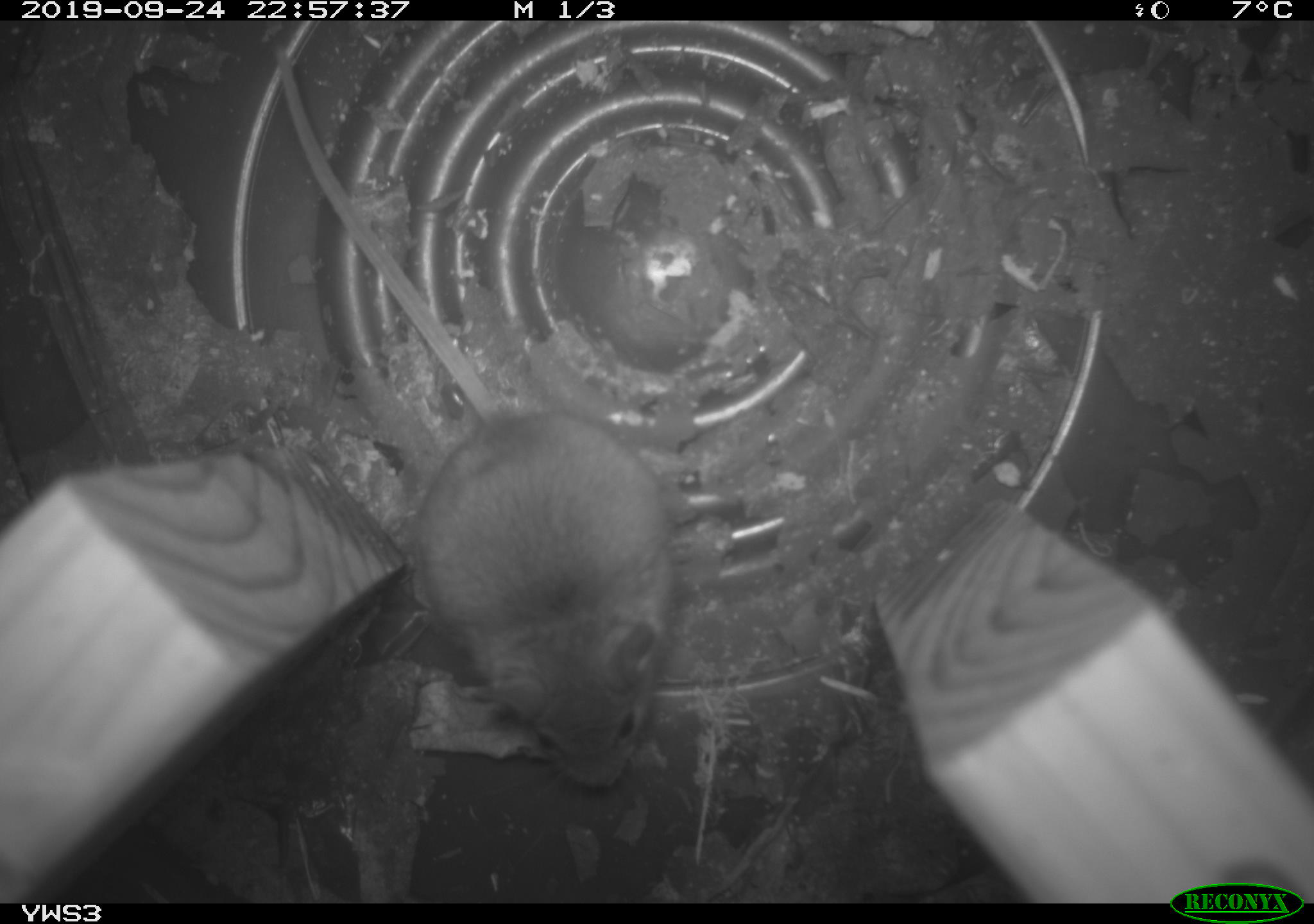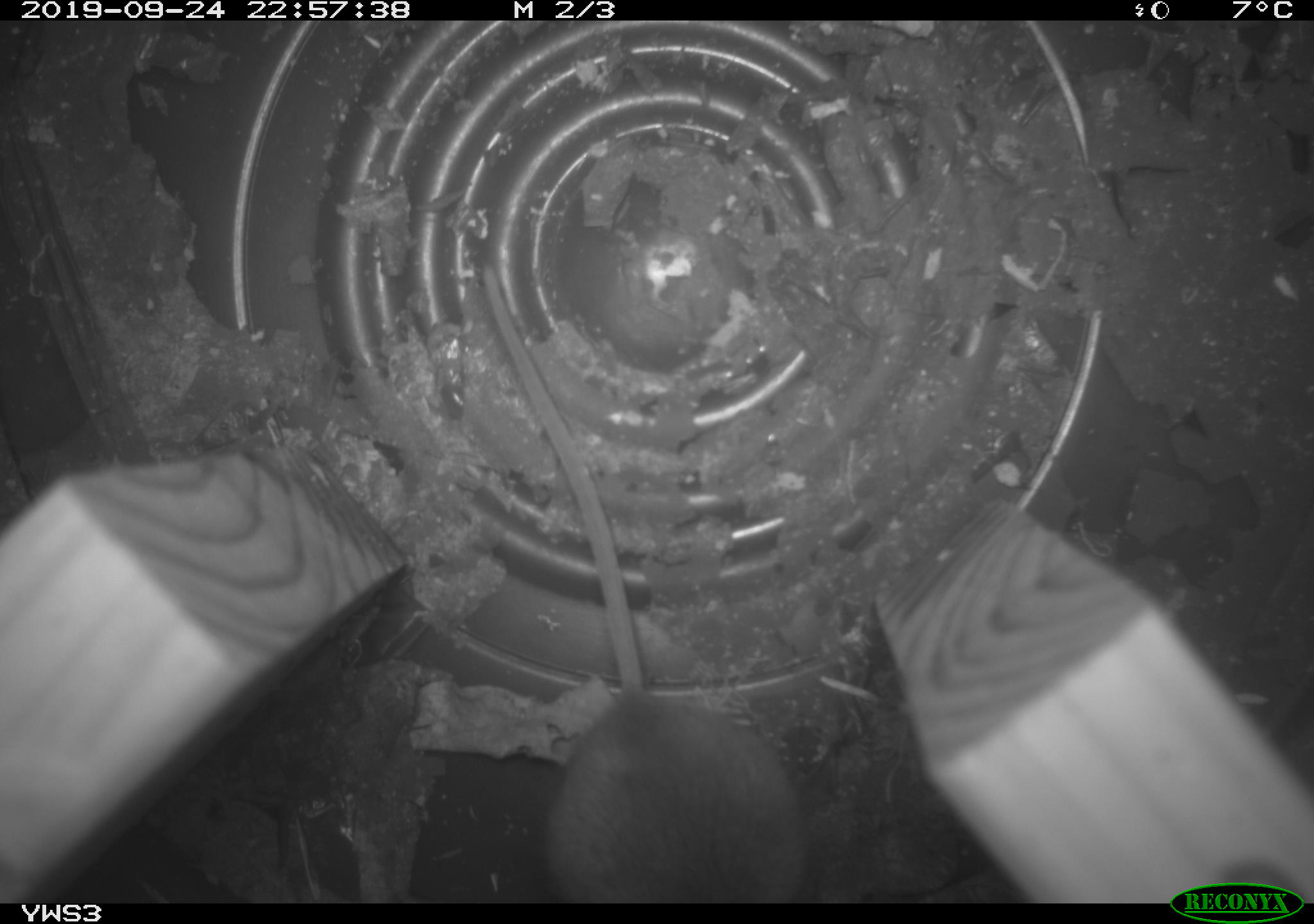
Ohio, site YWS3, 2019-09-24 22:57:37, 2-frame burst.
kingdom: Animalia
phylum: Chordata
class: Mammalia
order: Rodentia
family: Cricetidae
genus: Peromyscus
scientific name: Peromyscus leucopus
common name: white-footed mouse